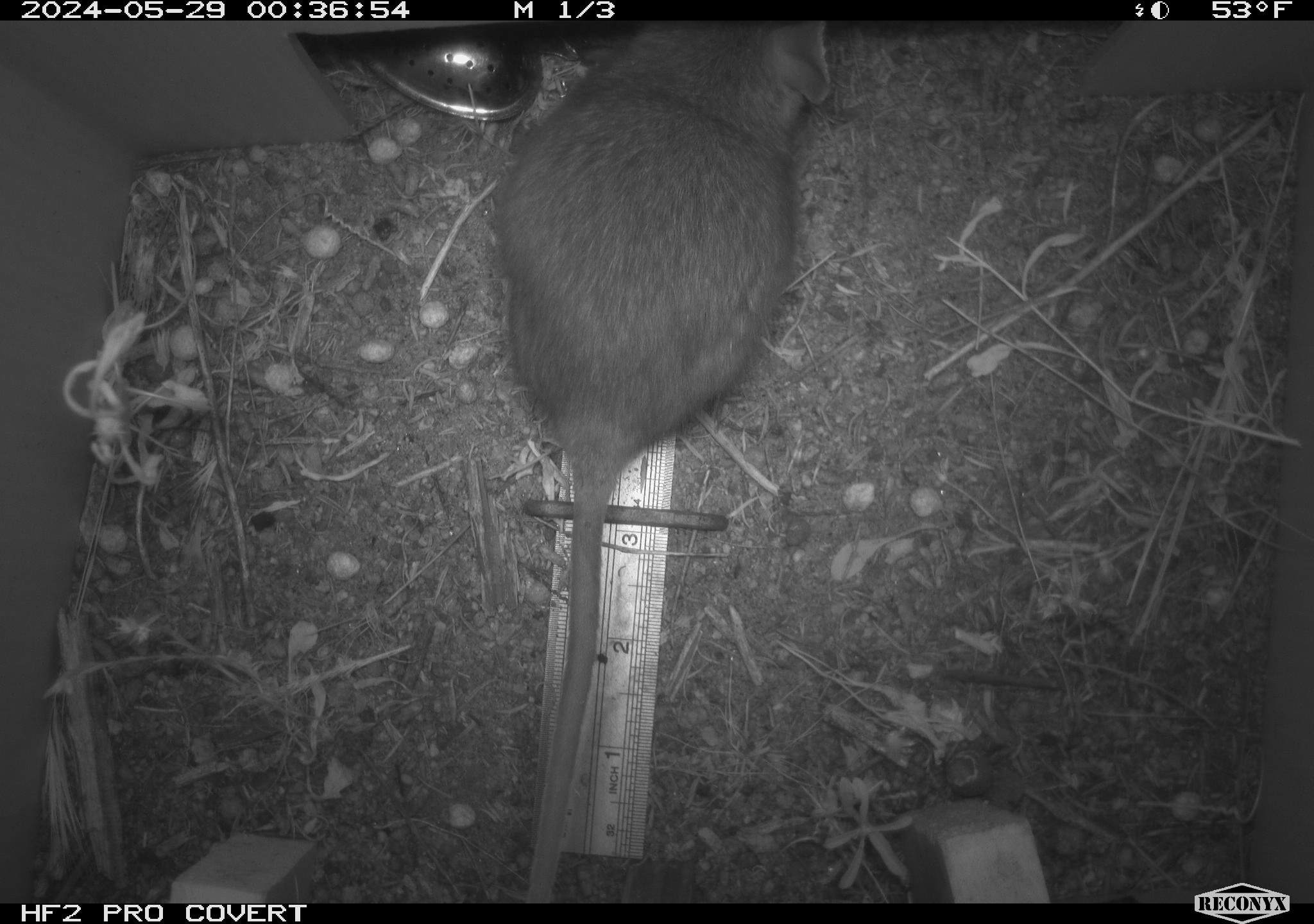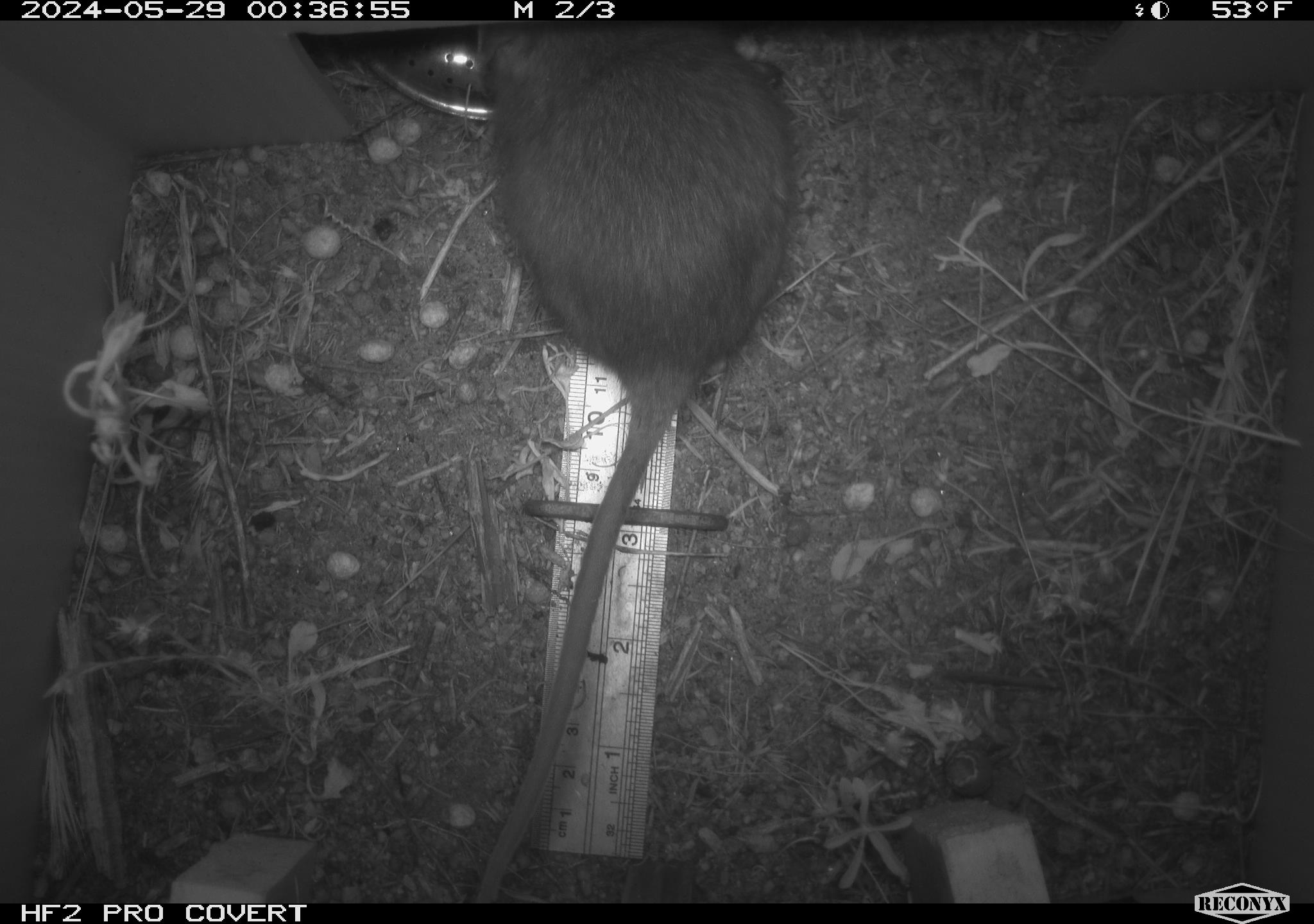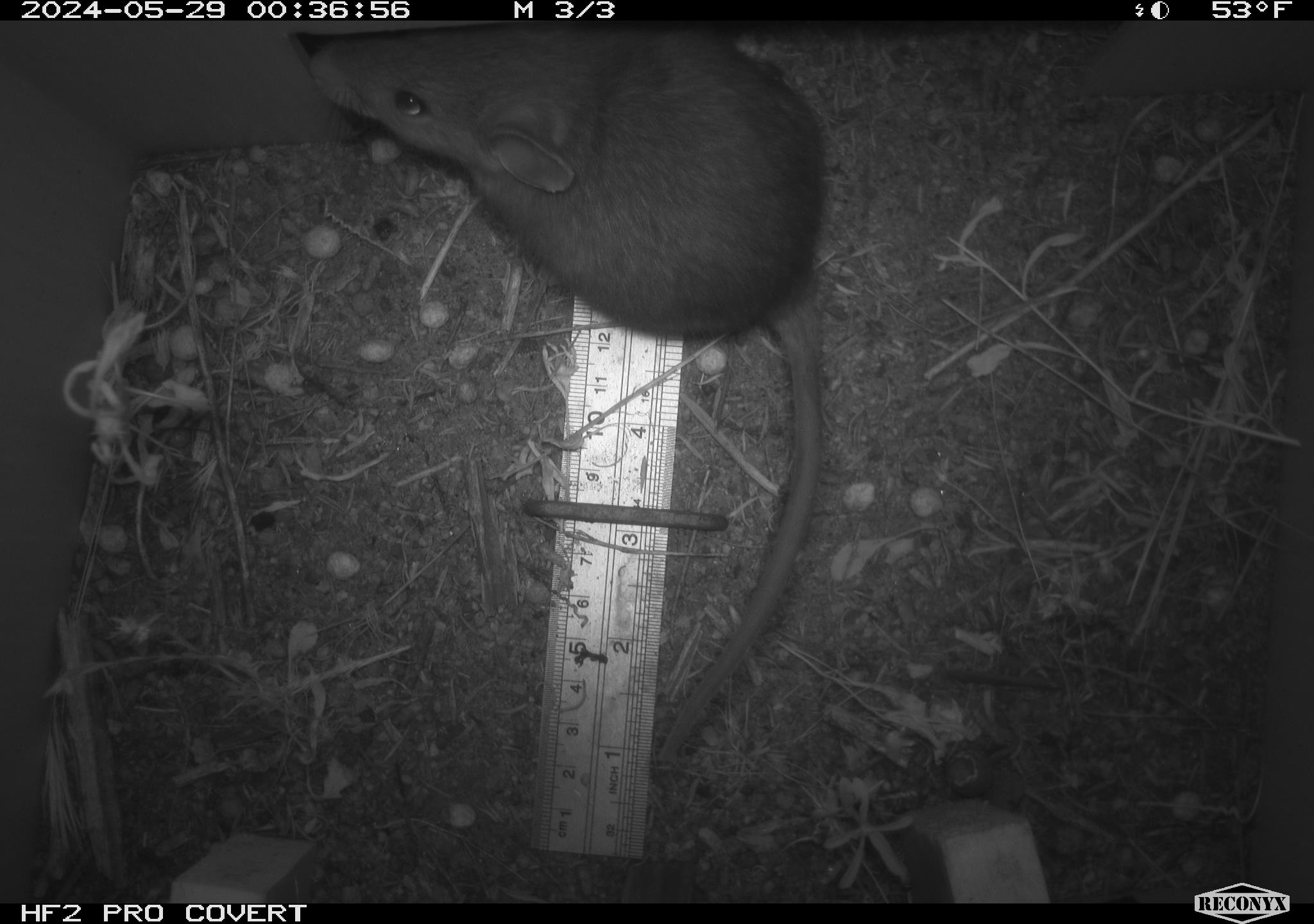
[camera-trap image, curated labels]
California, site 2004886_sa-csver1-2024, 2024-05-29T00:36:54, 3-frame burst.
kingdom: Animalia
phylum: Chordata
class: Mammalia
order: Rodentia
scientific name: Rodentia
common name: rodent